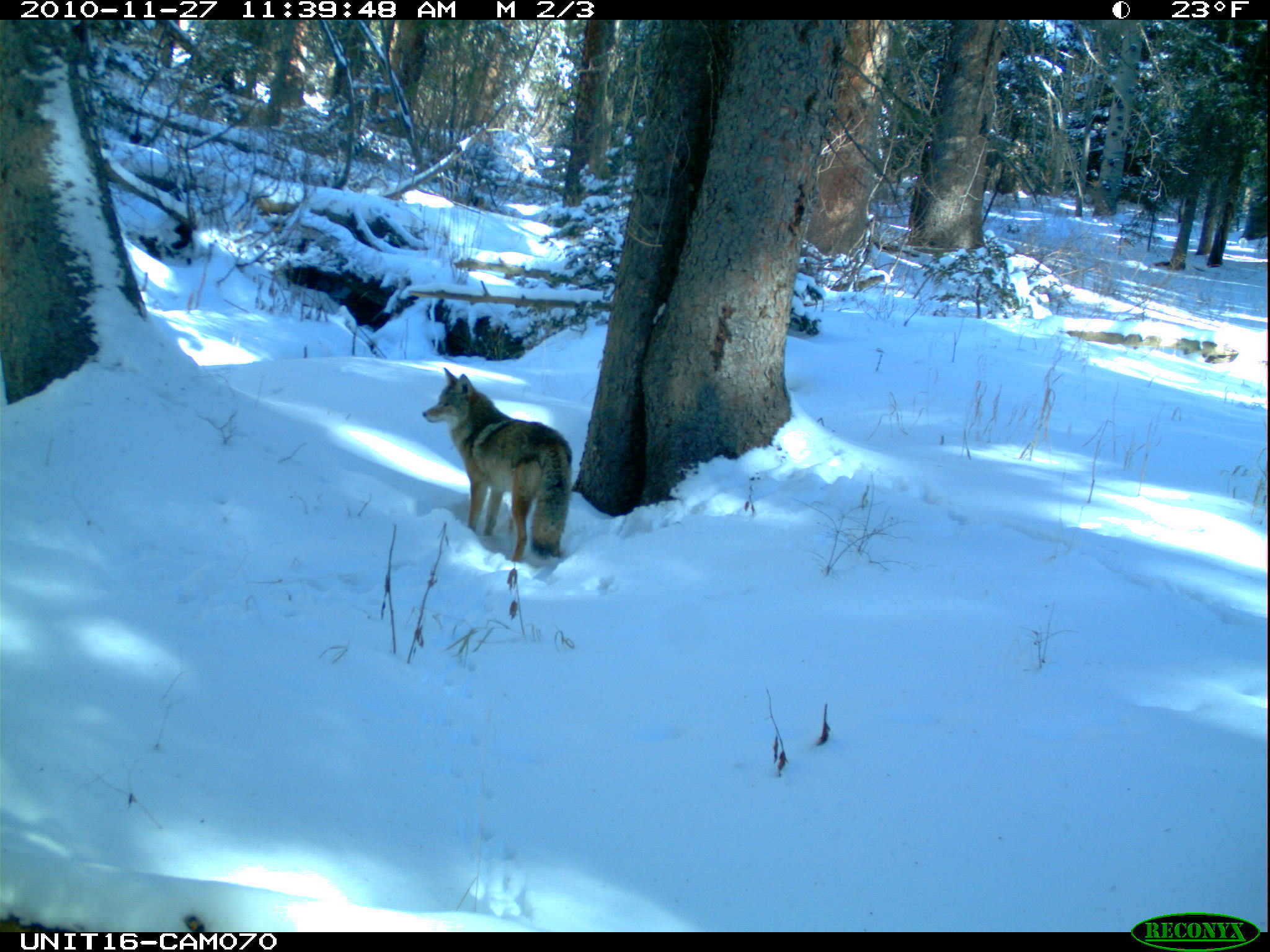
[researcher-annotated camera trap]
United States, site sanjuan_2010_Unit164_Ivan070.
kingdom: Animalia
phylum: Chordata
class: Mammalia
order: Carnivora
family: Canidae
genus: Canis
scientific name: Canis latrans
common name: coyote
Canis latrans (coyote).